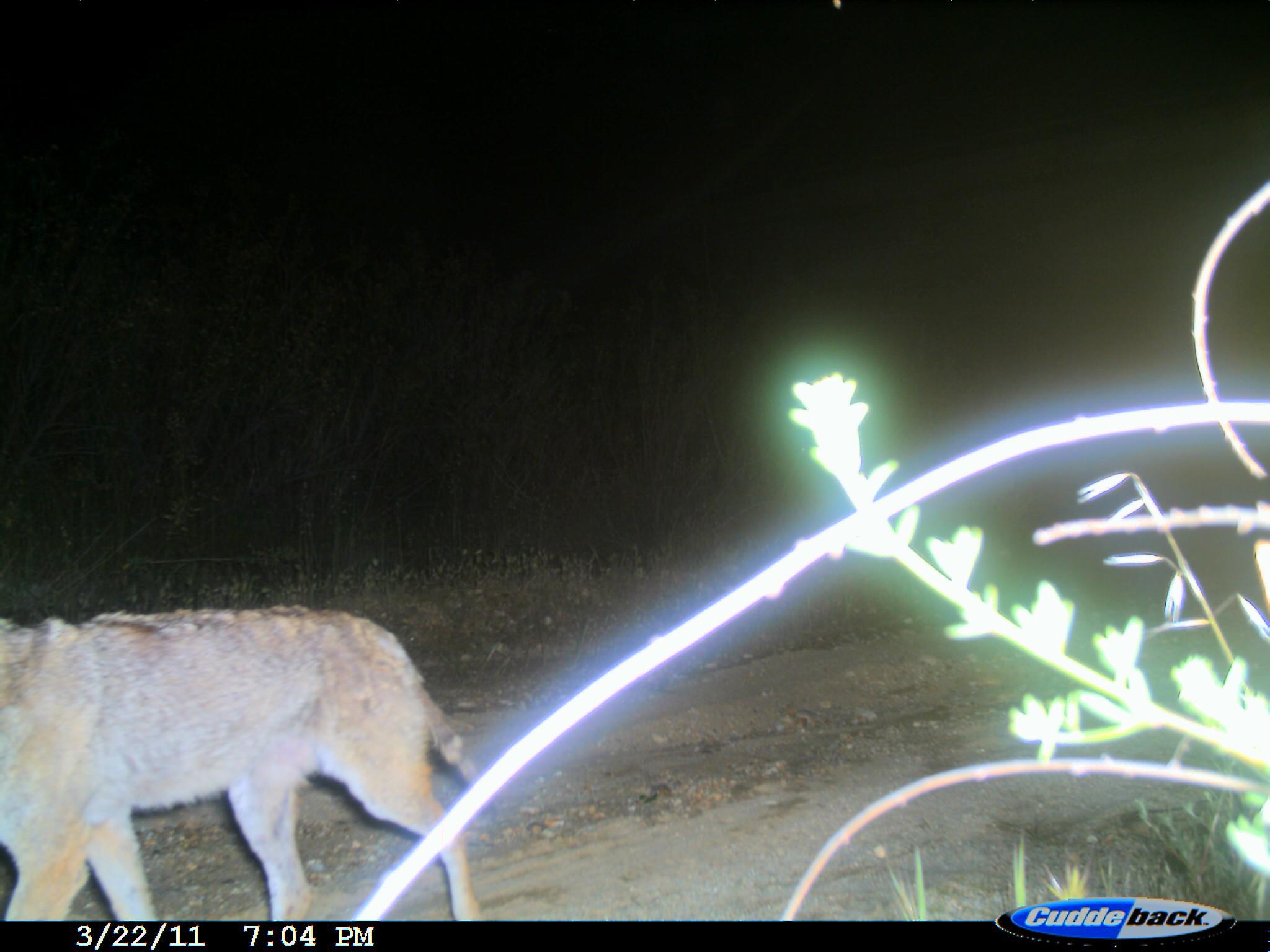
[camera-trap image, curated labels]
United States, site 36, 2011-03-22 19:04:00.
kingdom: Animalia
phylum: Chordata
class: Mammalia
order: Carnivora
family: Canidae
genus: Canis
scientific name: Canis latrans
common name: coyote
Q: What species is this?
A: Coyote (Canis latrans).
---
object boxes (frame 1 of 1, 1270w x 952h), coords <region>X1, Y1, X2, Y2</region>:
coyote: <region>0, 604, 490, 919</region>